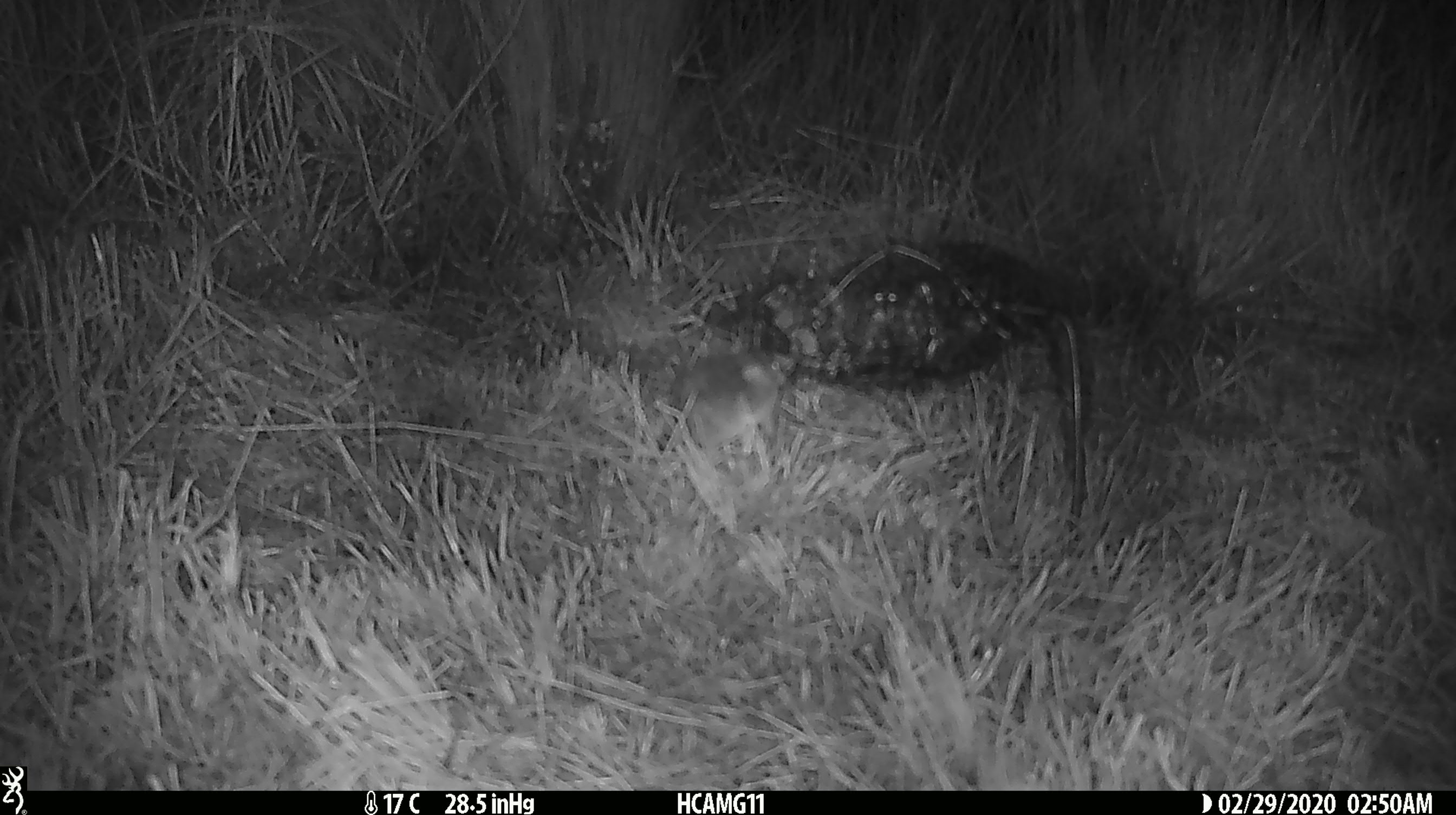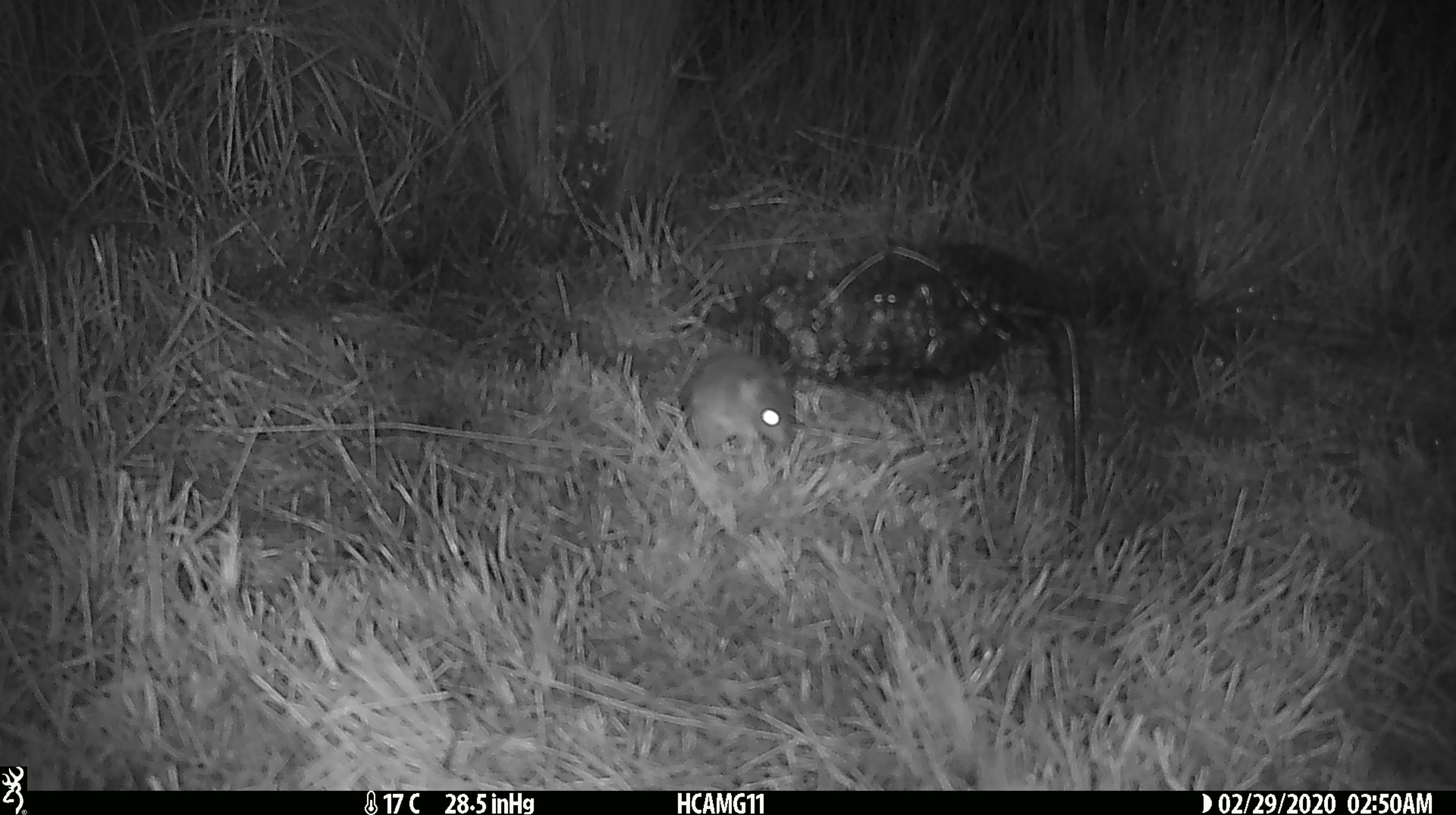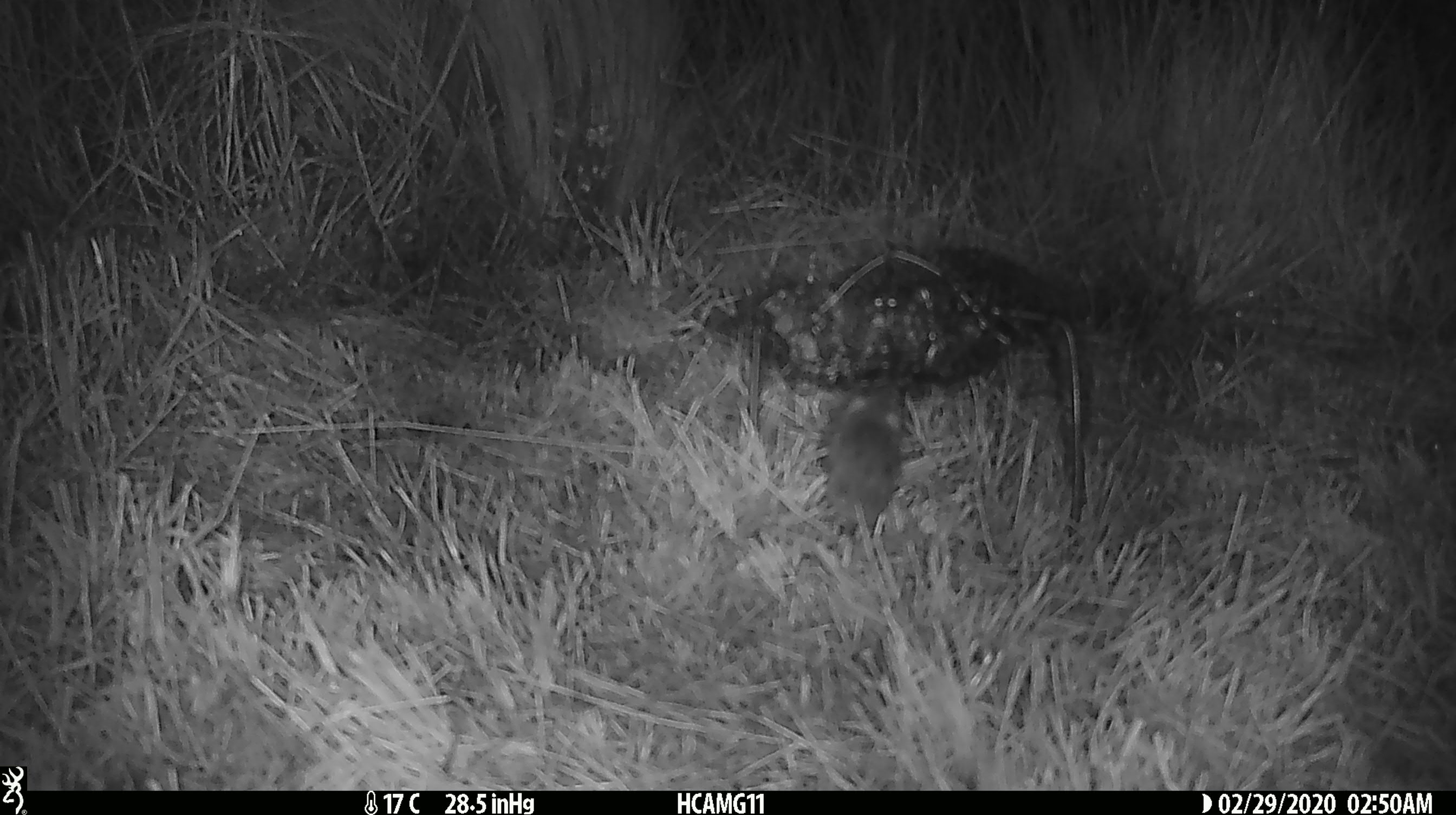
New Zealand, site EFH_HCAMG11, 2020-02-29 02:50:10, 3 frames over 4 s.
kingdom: Animalia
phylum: Chordata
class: Mammalia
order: Rodentia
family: Muridae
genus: Mus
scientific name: Mus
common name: mouse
Mouse (Mus).